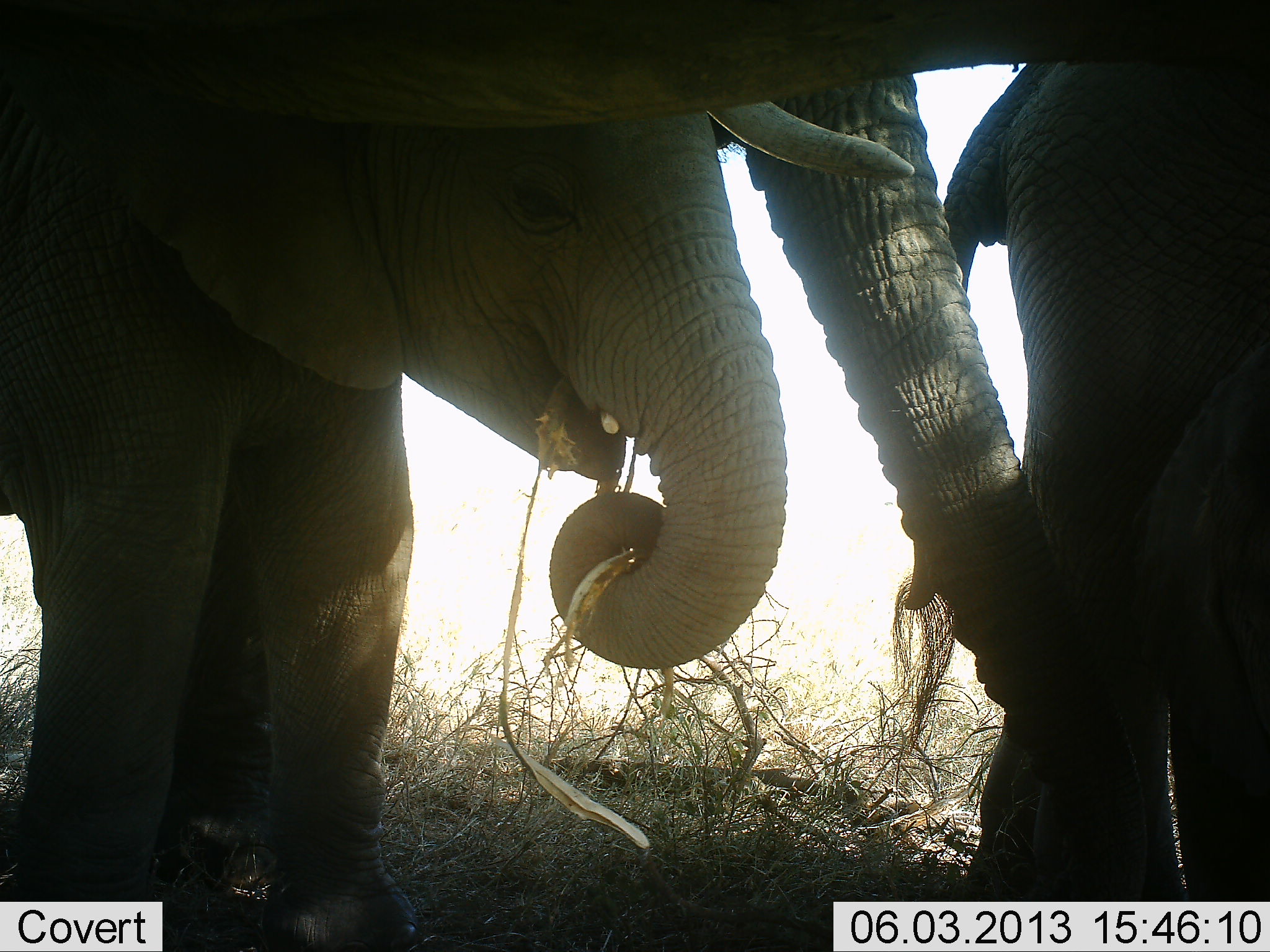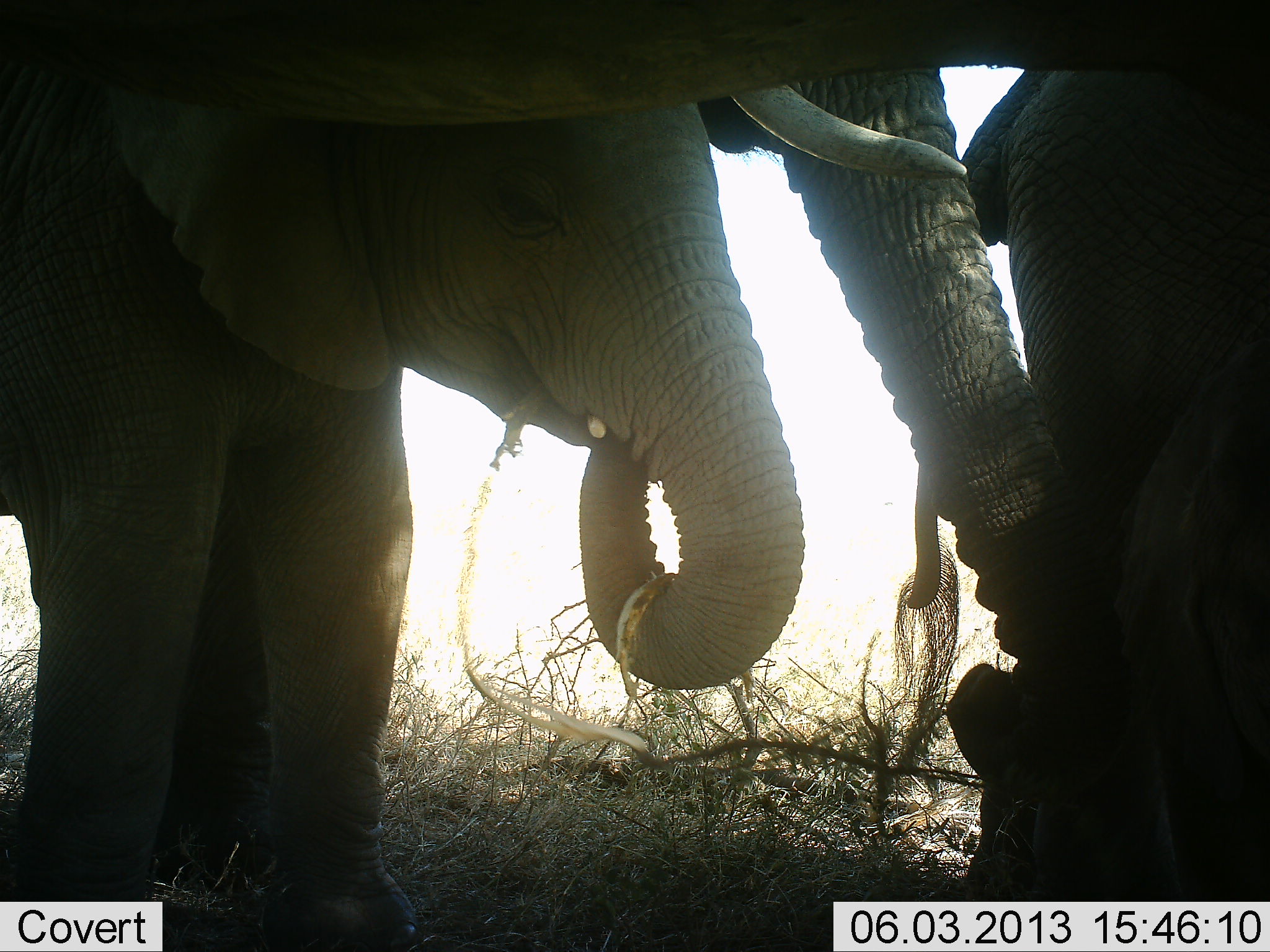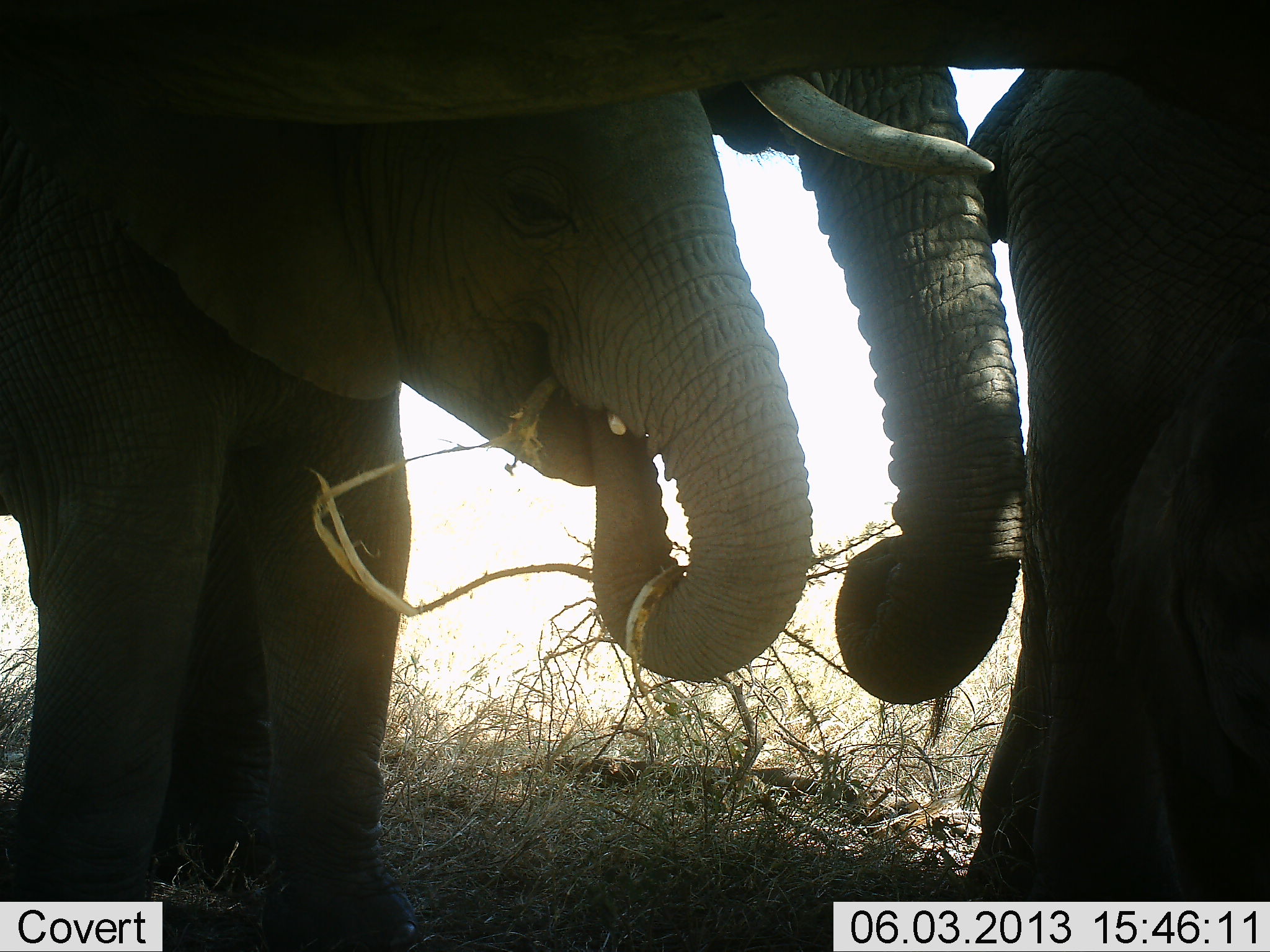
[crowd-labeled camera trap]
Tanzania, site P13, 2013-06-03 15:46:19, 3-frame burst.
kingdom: Animalia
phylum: Chordata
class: Mammalia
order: Proboscidea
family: Elephantidae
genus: Loxodonta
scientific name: Loxodonta africana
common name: african bush elephant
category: elephant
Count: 3.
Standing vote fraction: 46%.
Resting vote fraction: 0%.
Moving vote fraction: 4%.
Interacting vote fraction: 4%.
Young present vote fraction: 54%.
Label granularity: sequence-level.